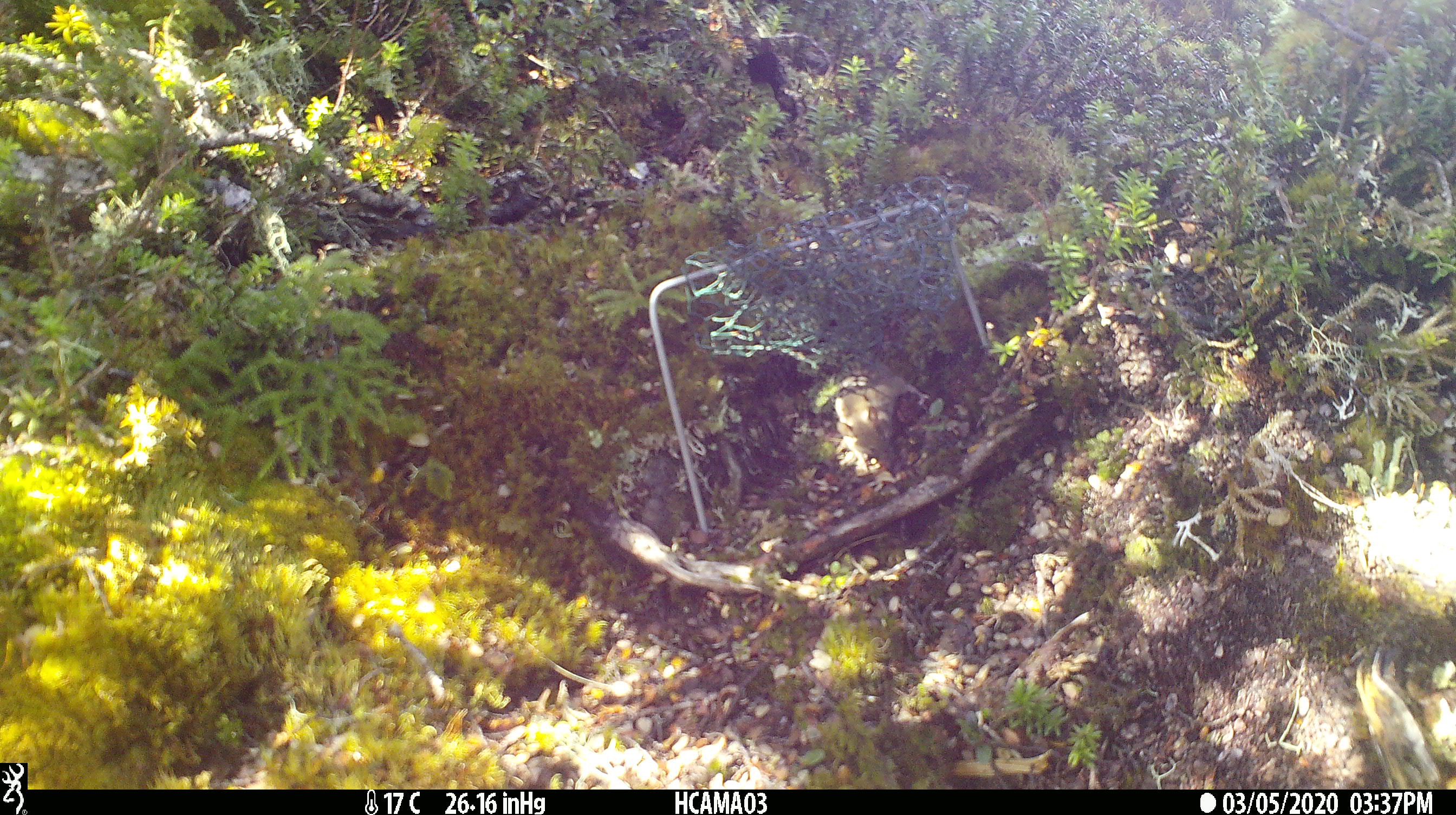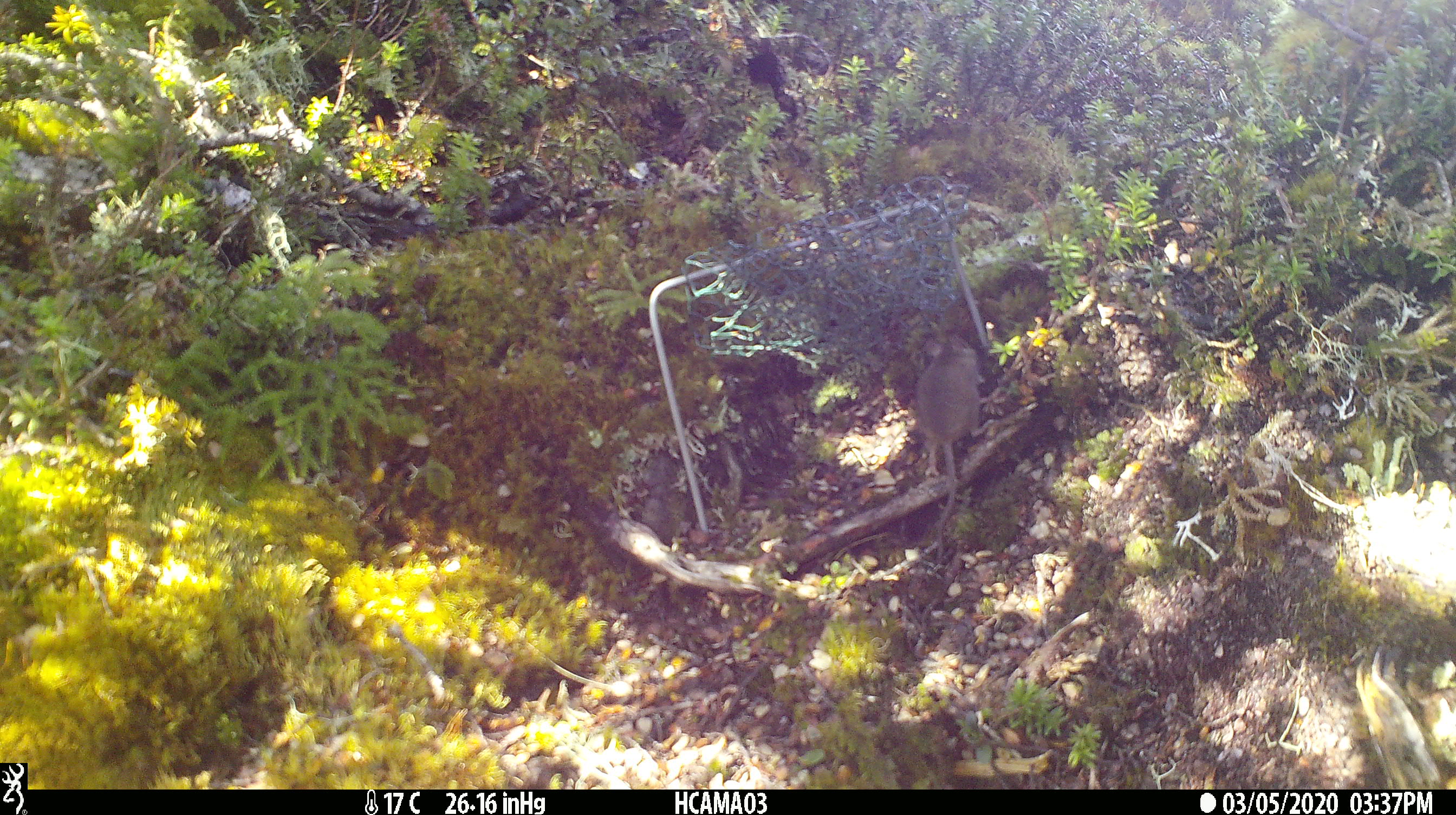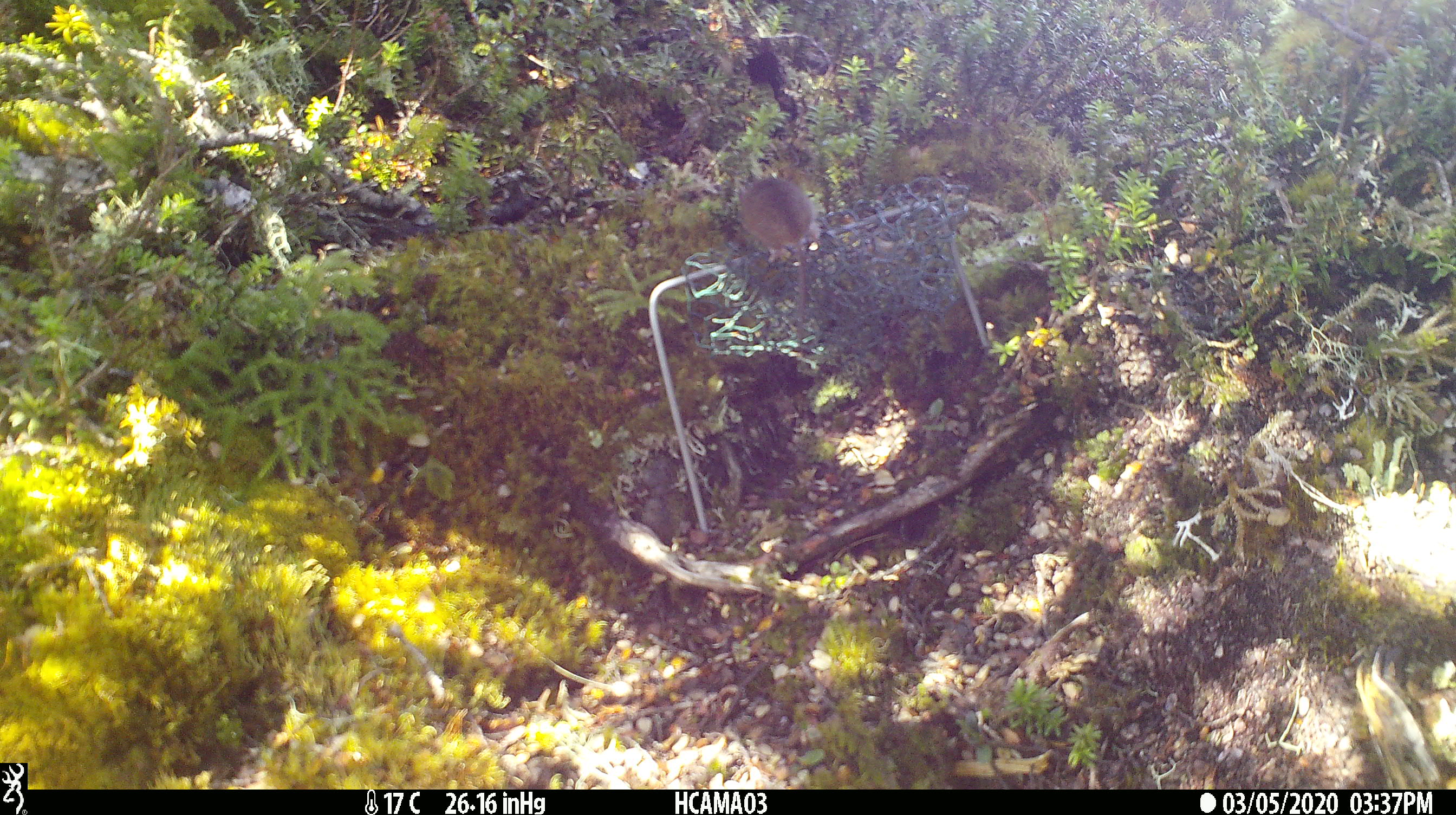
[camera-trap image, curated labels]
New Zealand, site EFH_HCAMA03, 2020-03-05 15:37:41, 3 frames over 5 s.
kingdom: Animalia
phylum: Chordata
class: Mammalia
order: Rodentia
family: Muridae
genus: Mus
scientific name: Mus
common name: mouse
Mouse (Mus).